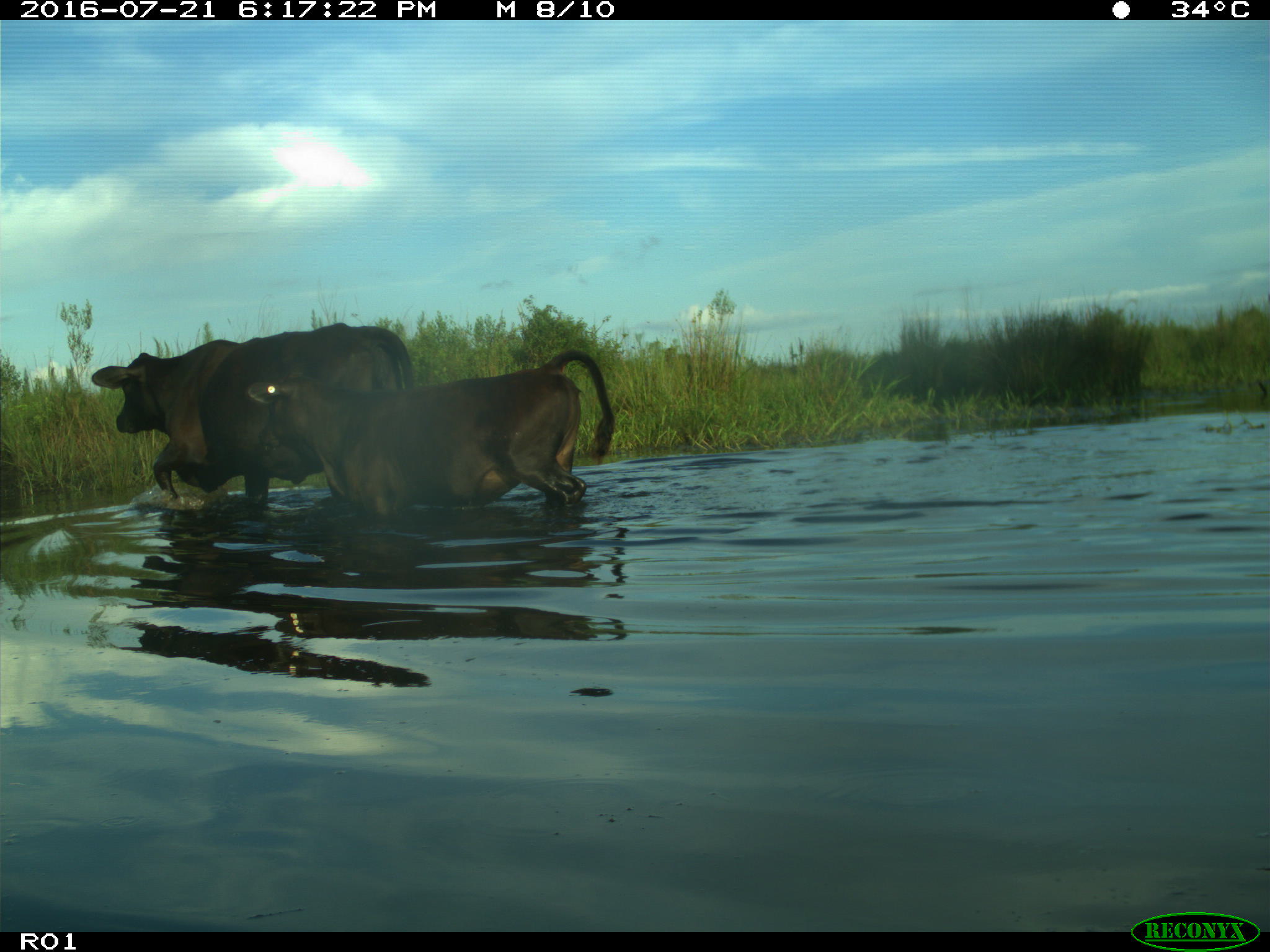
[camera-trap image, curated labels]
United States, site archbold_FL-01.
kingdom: Animalia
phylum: Chordata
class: Mammalia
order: Artiodactyla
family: Bovidae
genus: Bos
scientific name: Bos taurus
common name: domestic cow